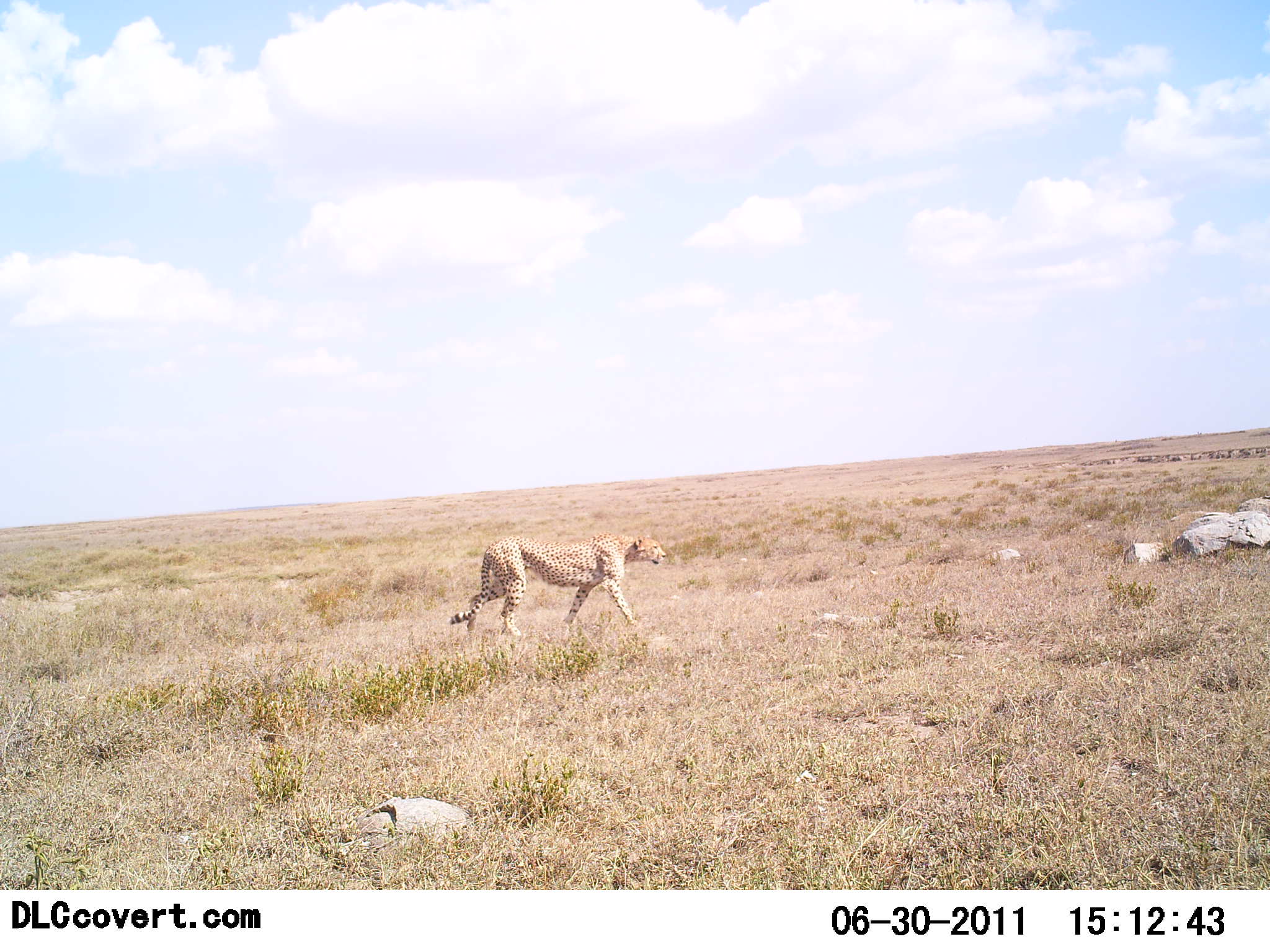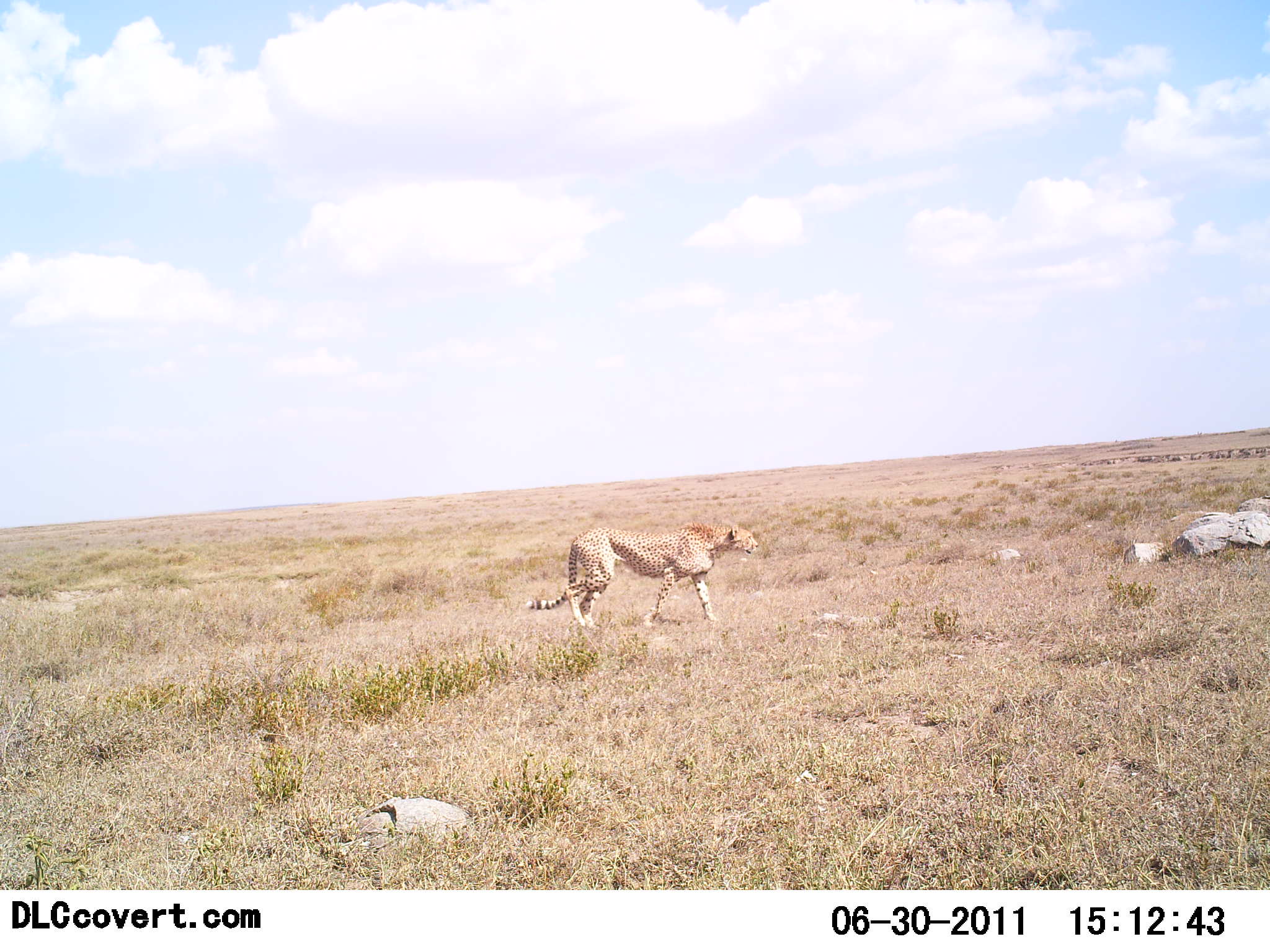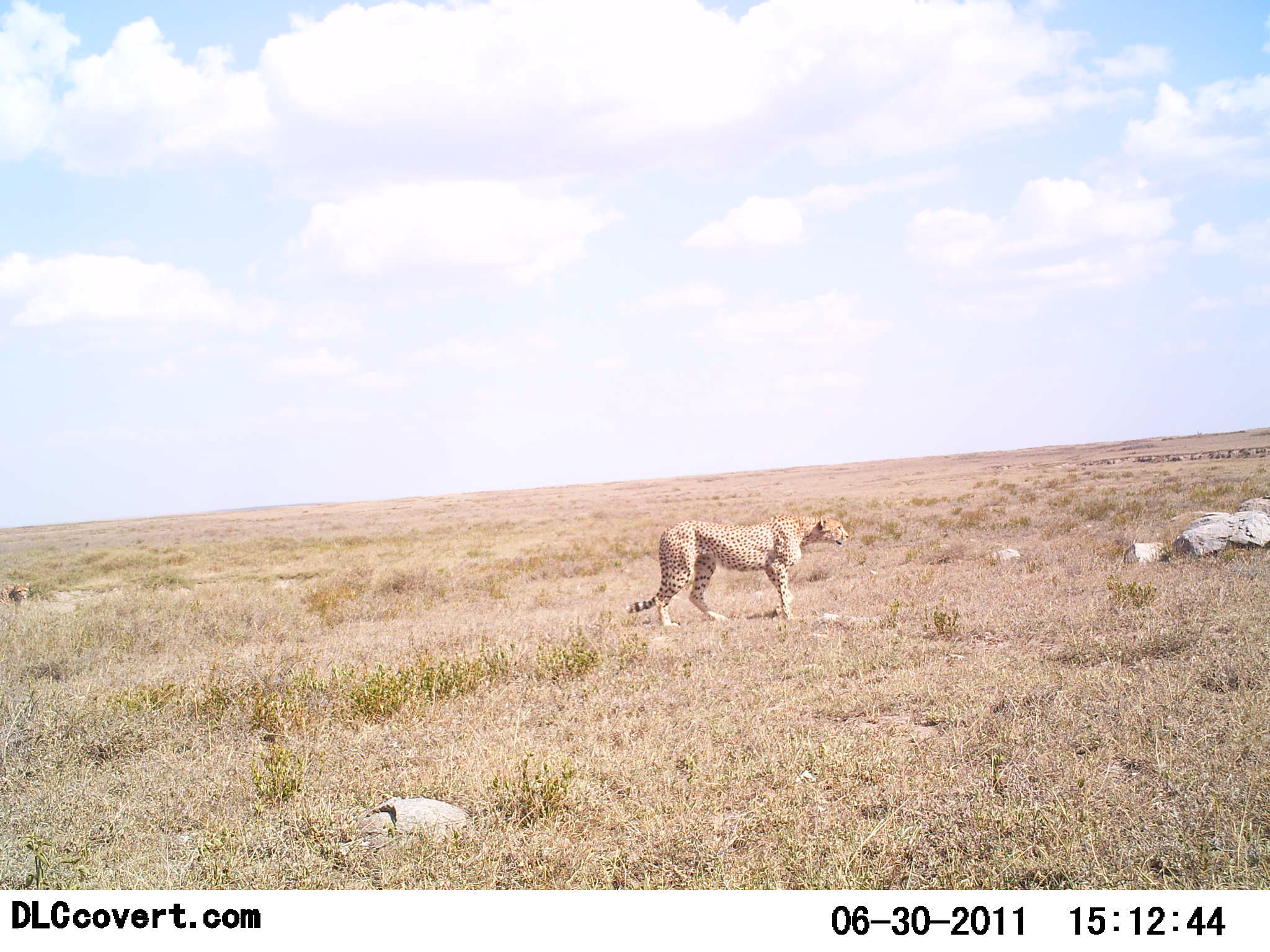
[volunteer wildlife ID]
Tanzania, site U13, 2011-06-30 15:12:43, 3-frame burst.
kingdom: Animalia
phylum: Chordata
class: Mammalia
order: Carnivora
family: Felidae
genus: Acinonyx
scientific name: Acinonyx jubatus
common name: cheetah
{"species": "cheetah (Acinonyx jubatus)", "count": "2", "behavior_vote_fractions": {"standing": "0%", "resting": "0%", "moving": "100%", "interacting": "0%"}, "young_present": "0%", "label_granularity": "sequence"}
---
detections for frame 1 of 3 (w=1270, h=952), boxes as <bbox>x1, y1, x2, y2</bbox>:
animal: <bbox>448, 531, 667, 639</bbox>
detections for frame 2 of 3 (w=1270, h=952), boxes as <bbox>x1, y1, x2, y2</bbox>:
animal: <bbox>525, 520, 758, 630</bbox>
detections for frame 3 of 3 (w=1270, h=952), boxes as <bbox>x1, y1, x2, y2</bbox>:
animal: <bbox>625, 512, 849, 630</bbox>